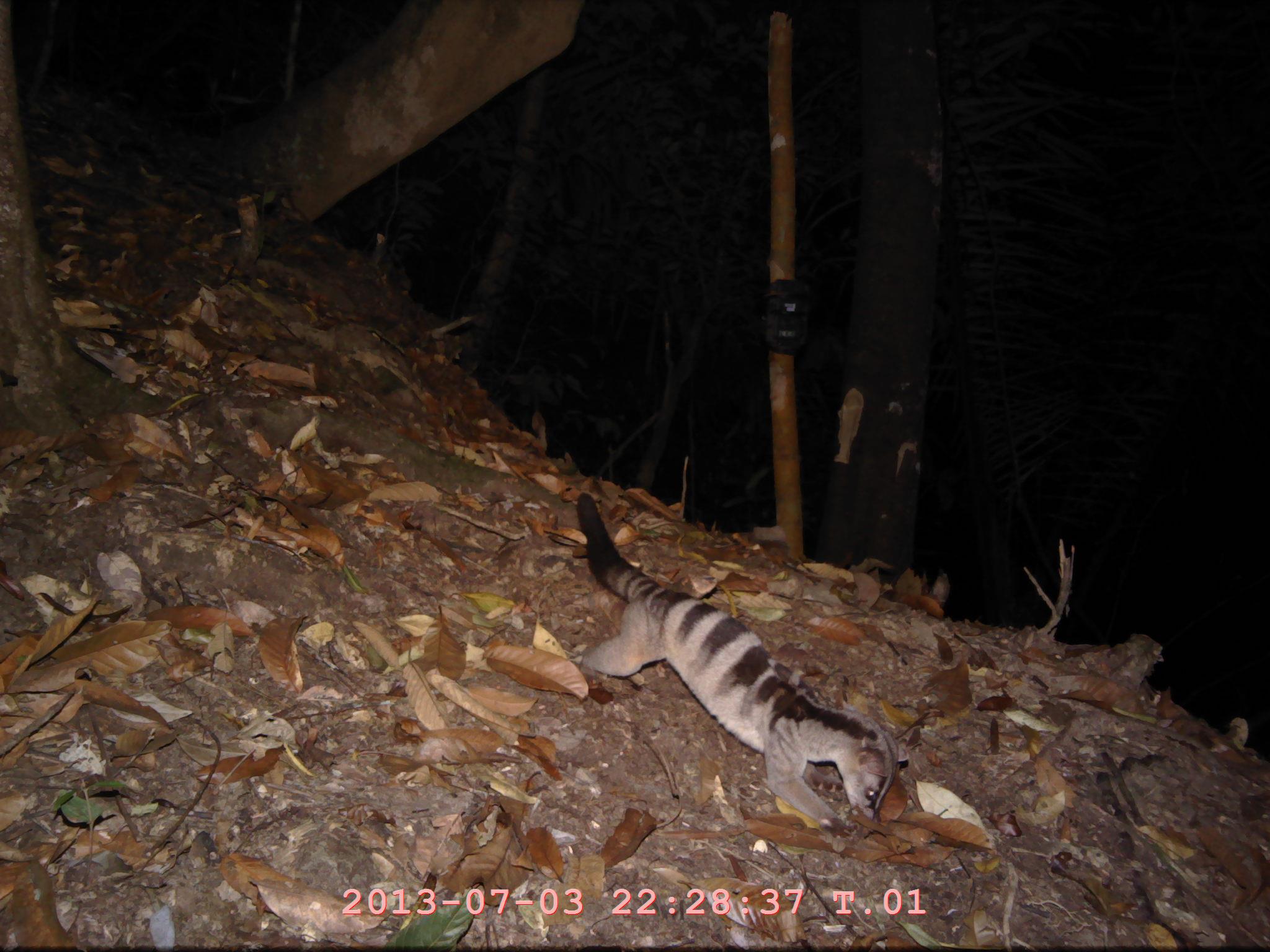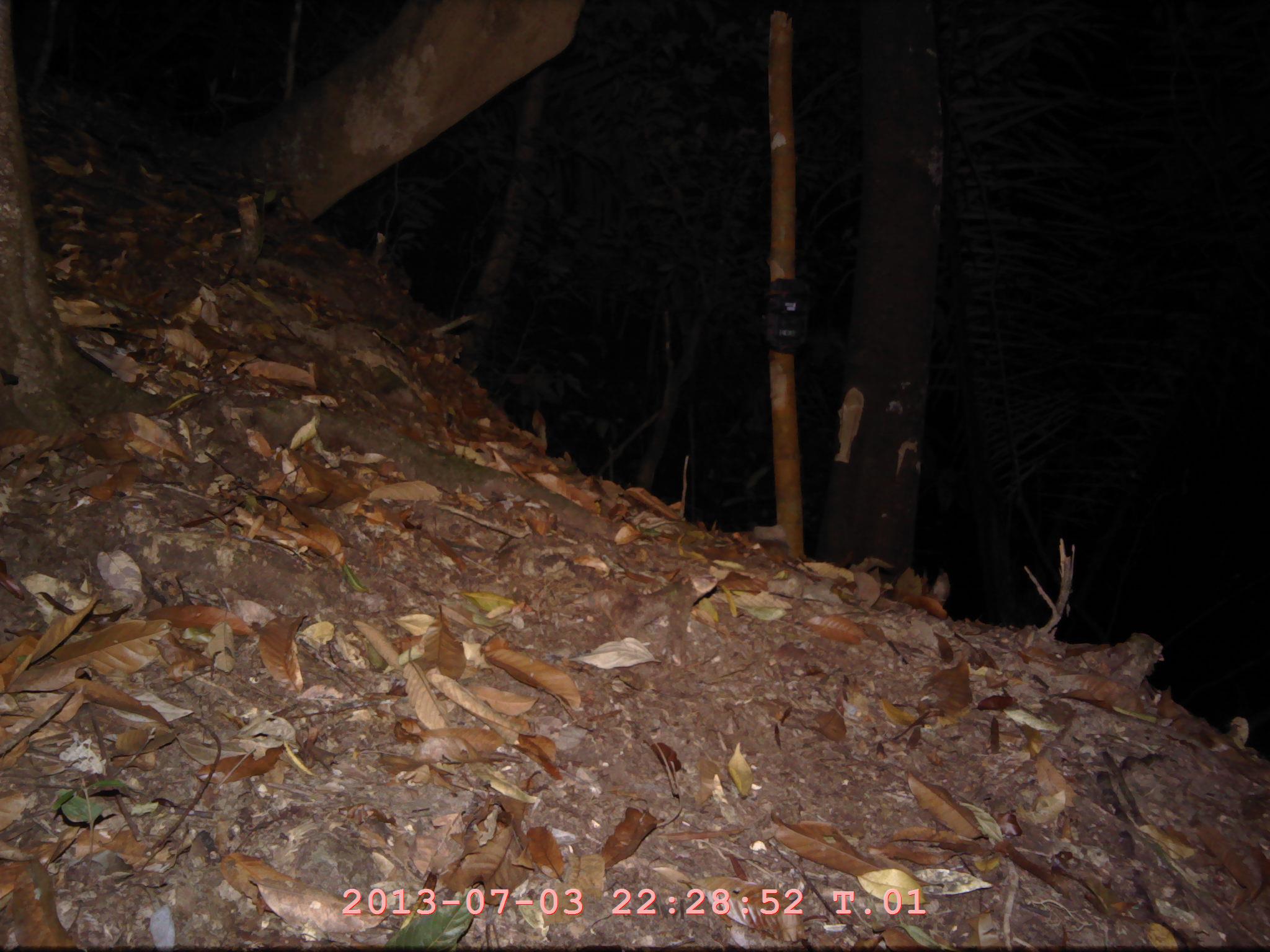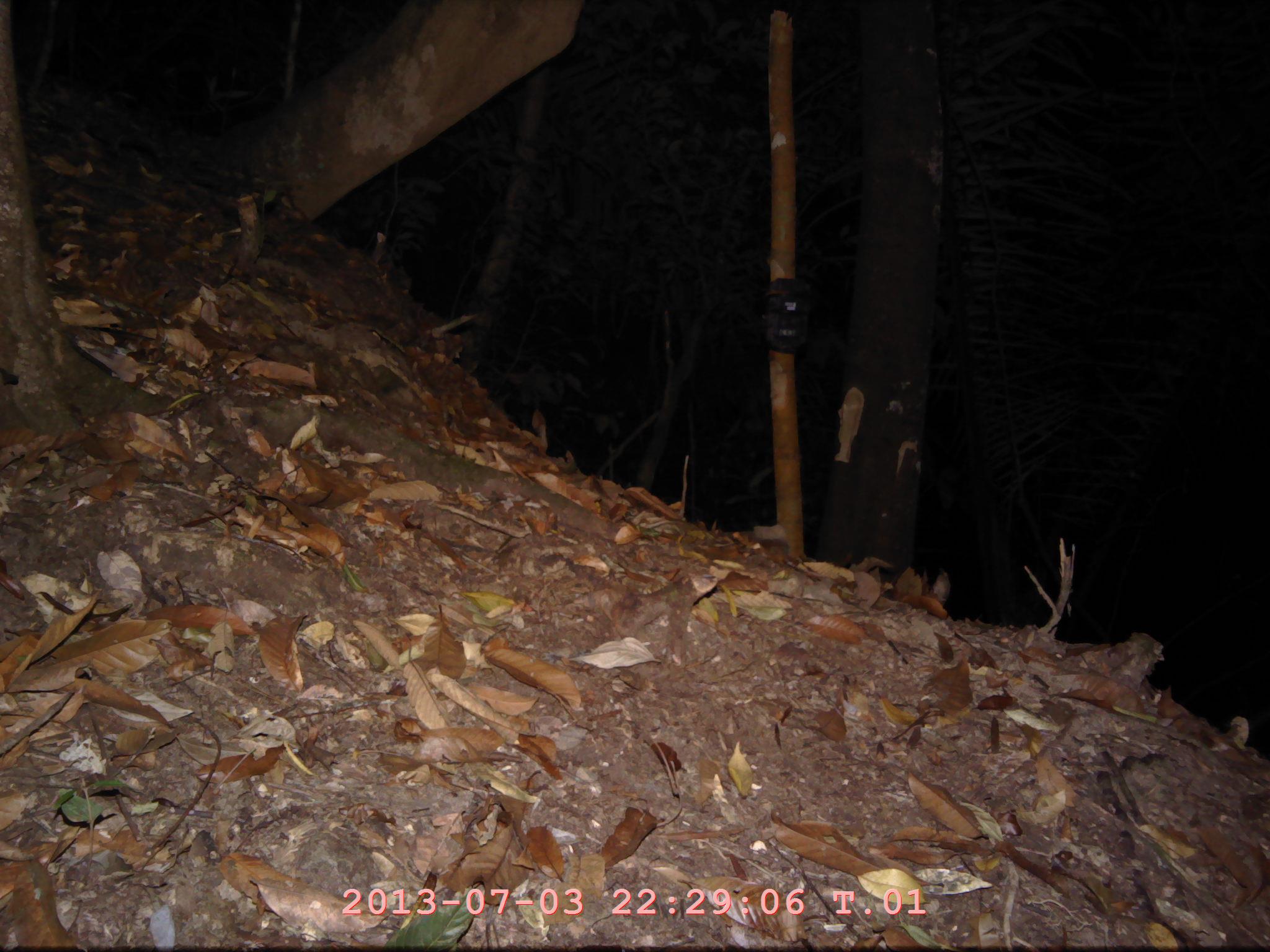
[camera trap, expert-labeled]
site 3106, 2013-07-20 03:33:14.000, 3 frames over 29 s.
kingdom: Animalia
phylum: Chordata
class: Mammalia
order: Carnivora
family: Viverridae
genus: Hemigalus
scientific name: Hemigalus derbyanus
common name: banded civet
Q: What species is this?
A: Hemigalus derbyanus (banded civet).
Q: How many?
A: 1.